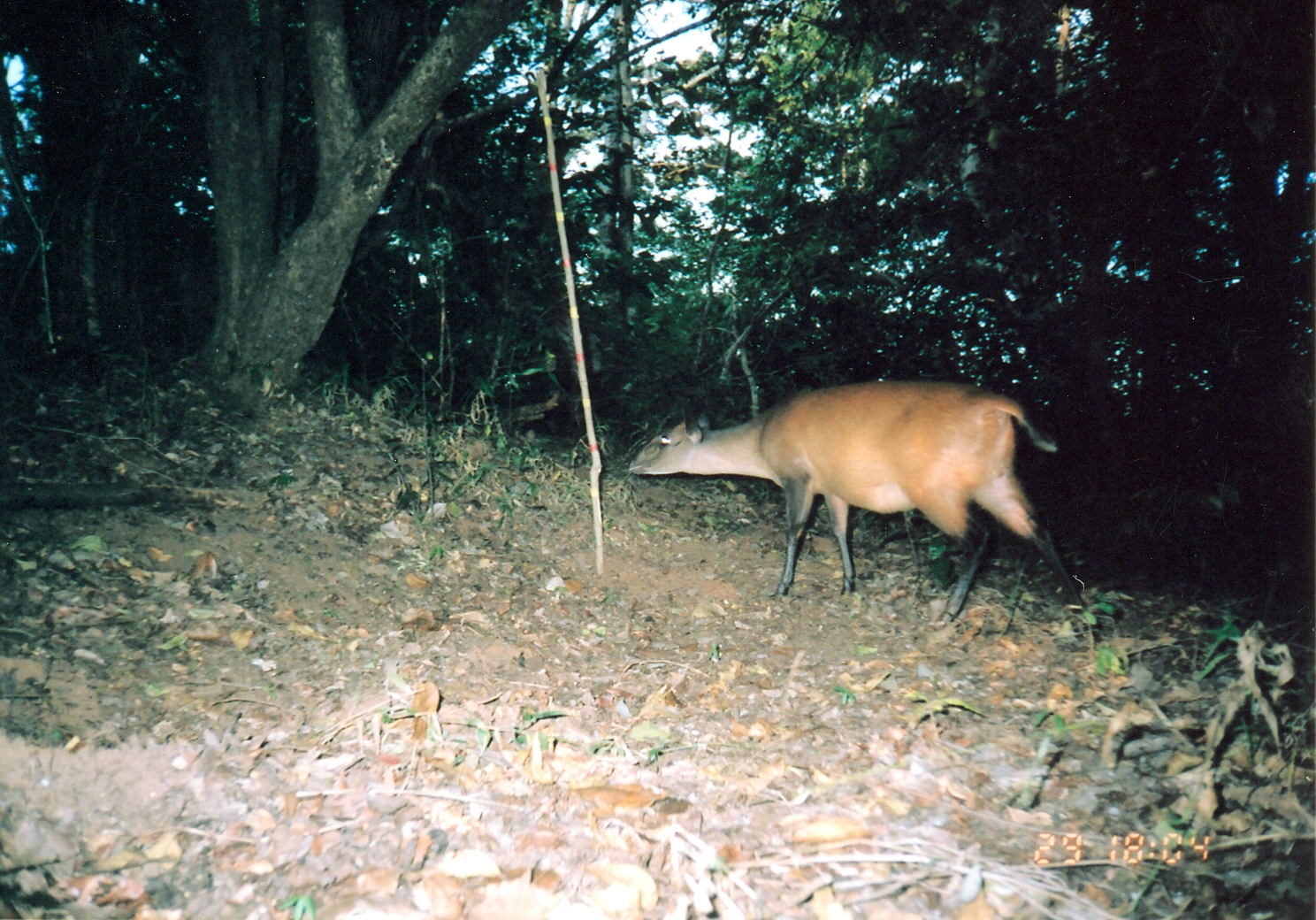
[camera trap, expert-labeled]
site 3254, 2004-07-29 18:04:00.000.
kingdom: Animalia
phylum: Chordata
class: Mammalia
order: Artiodactyla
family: Bovidae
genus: Cephalophus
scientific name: Cephalophus harveyi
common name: harvey's duiker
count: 1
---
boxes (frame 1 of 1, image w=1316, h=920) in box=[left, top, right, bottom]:
cephalophus harveyi: box=[626, 378, 1090, 630]